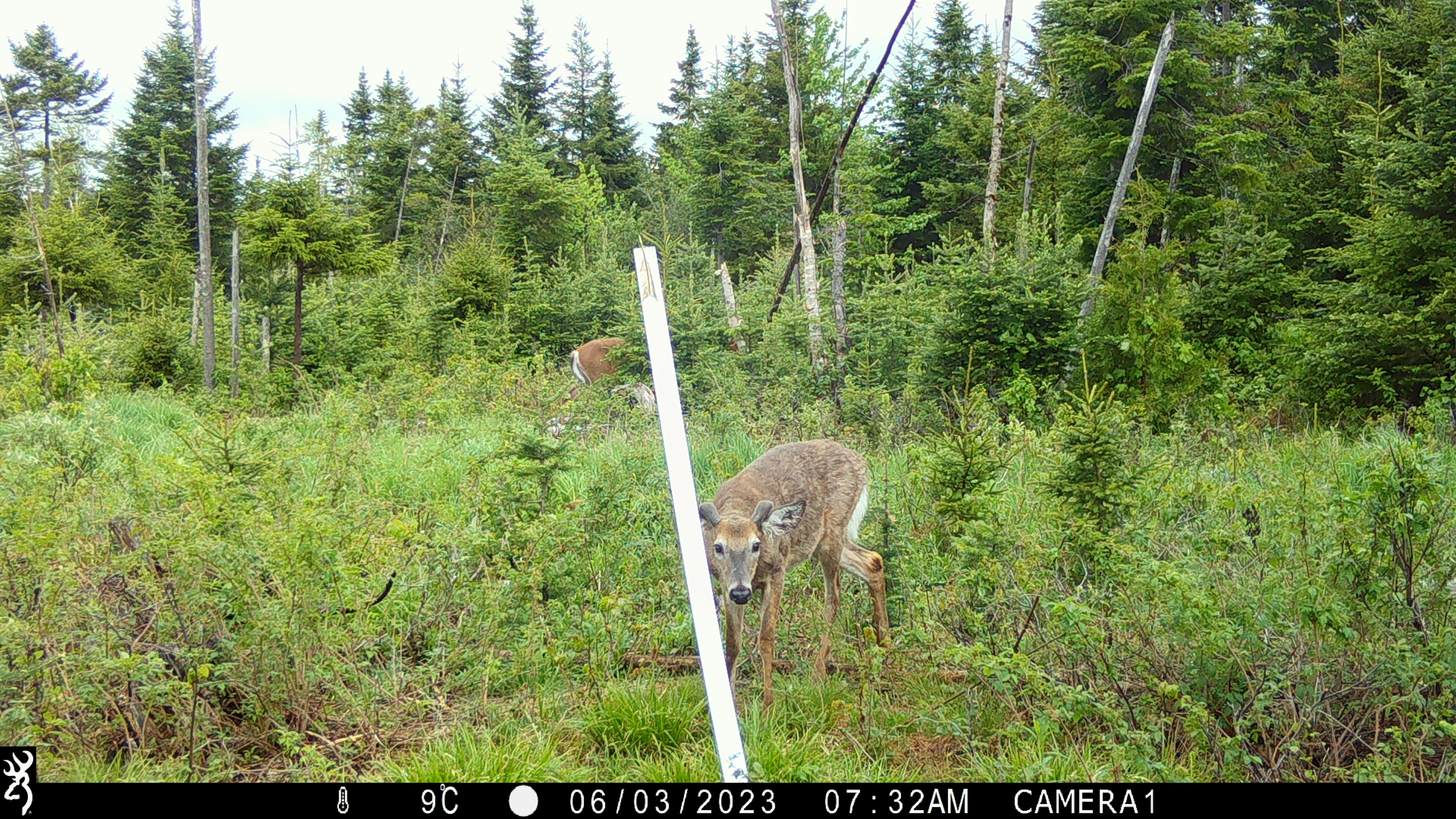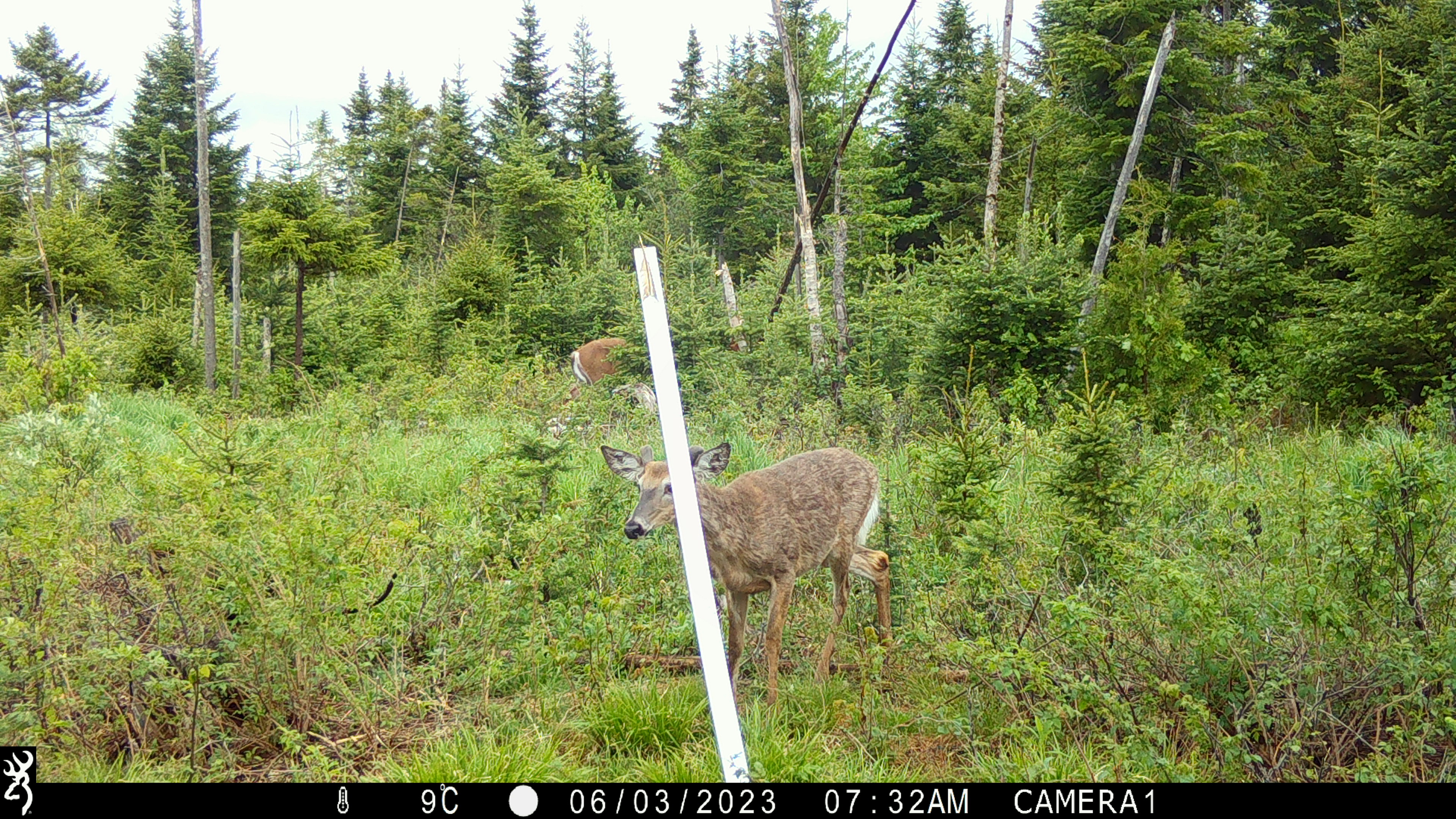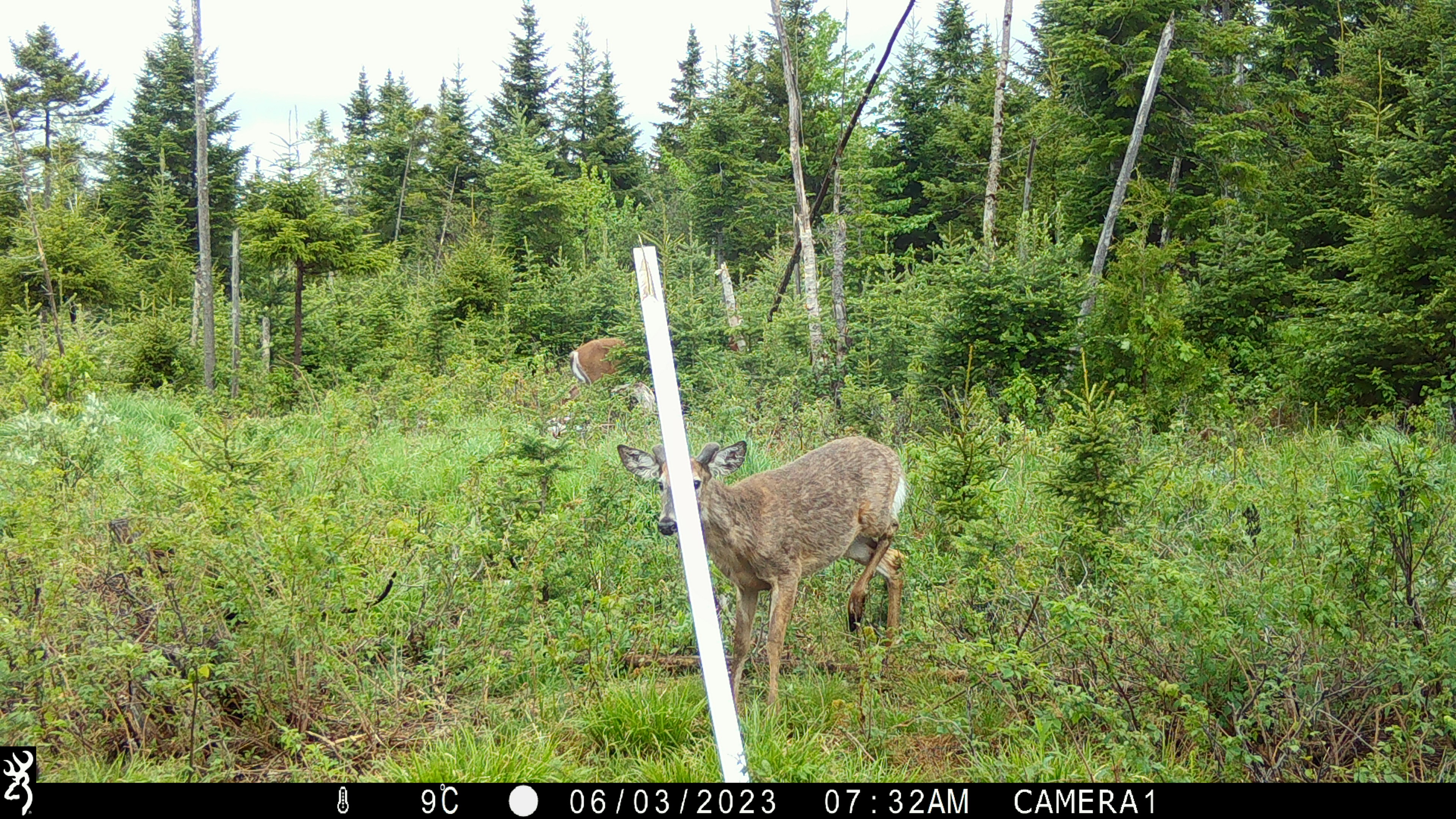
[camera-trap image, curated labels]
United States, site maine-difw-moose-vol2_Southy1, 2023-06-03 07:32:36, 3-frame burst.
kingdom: Animalia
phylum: Chordata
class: Mammalia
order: Artiodactyla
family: Cervidae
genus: Odocoileus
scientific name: Odocoileus virginianus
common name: white-tailed deer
White-tailed deer (Odocoileus virginianus).